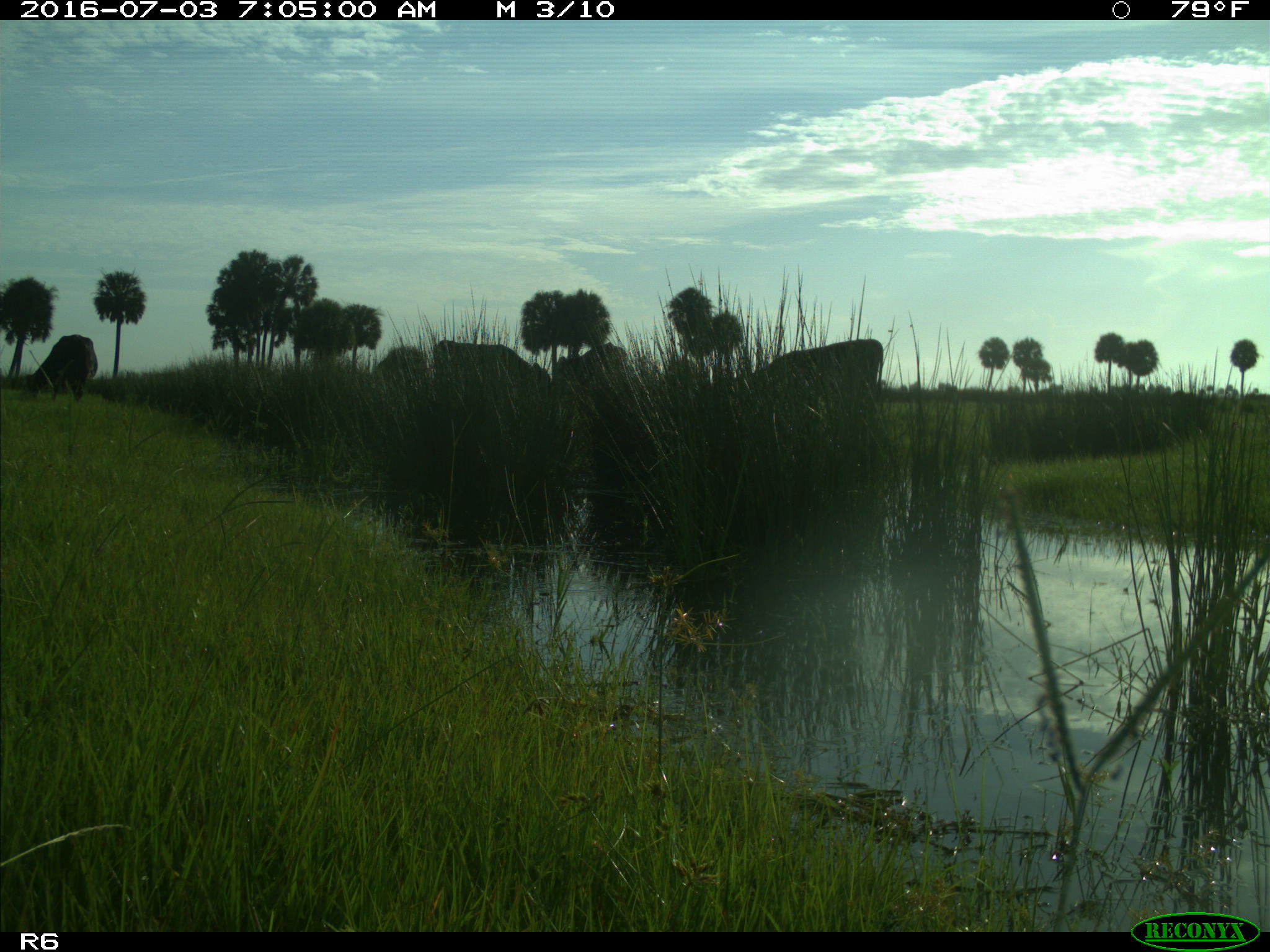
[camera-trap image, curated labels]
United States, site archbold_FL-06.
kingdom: Animalia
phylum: Chordata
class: Mammalia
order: Artiodactyla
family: Bovidae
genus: Bos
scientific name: Bos taurus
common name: domestic cow